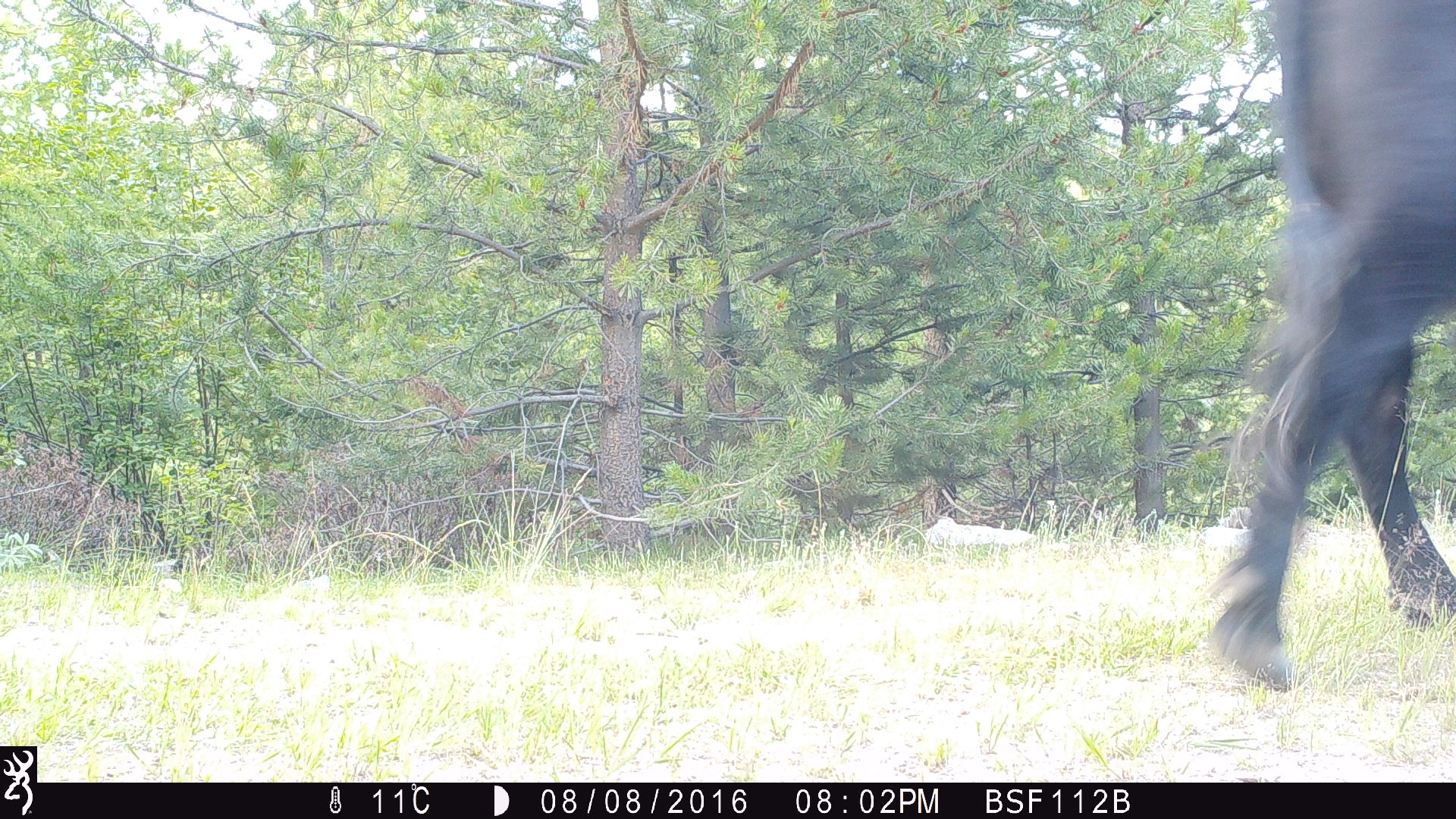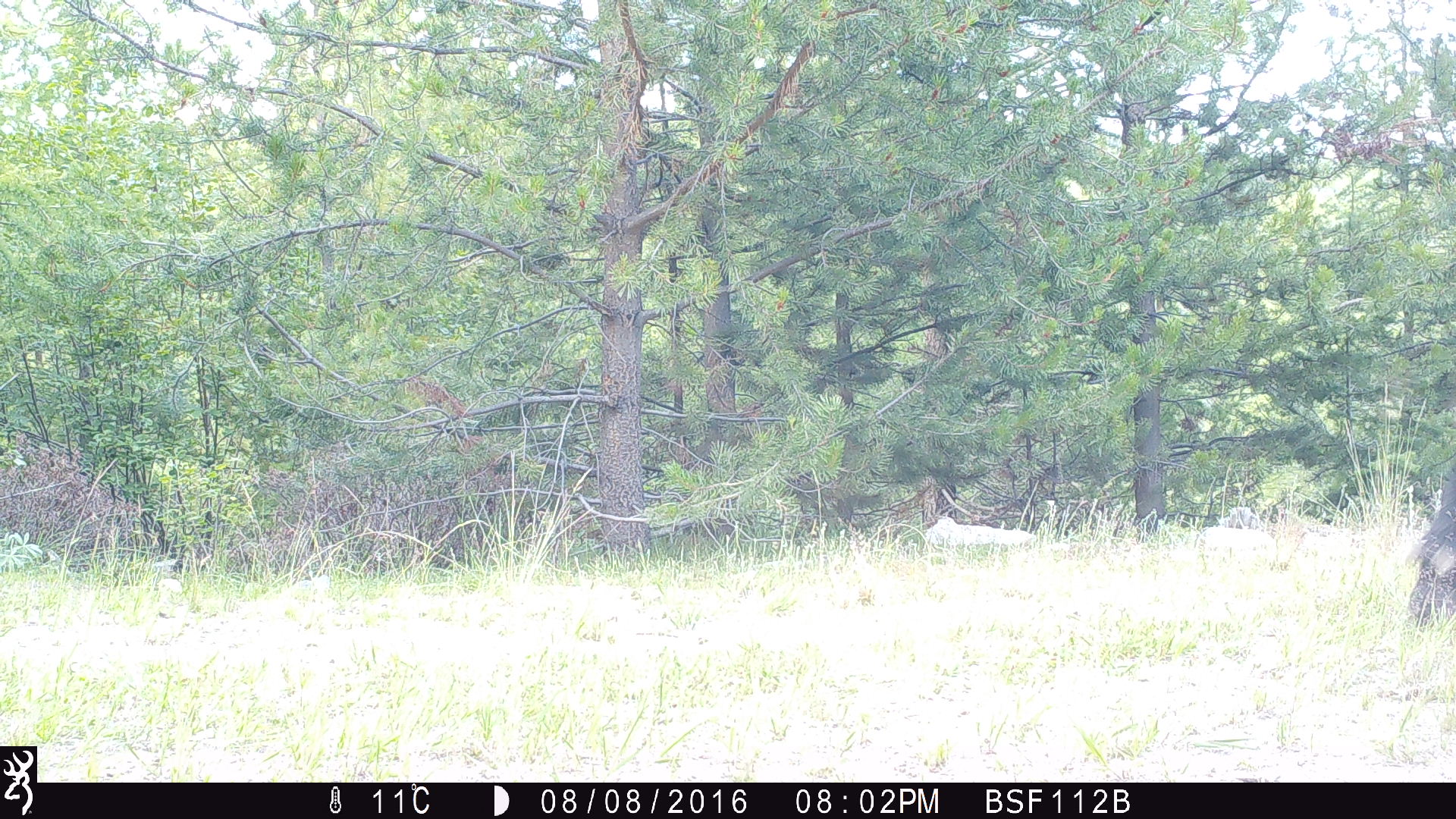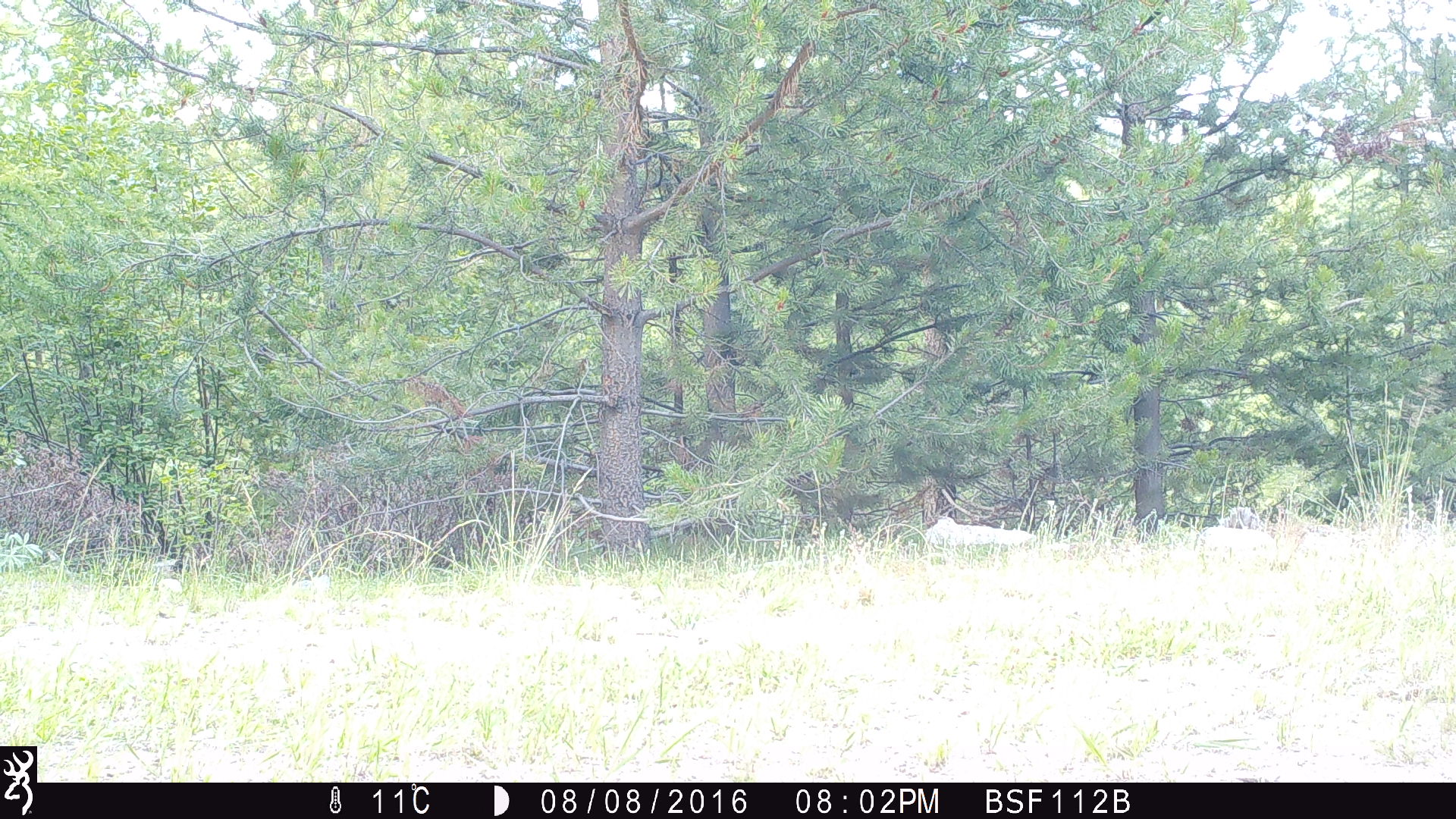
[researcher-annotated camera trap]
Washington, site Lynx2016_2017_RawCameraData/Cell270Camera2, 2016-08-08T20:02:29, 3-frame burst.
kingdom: Animalia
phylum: Chordata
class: Mammalia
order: Artiodactyla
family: Bovidae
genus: Bos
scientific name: Bos taurus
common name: domestic cattle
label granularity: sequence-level